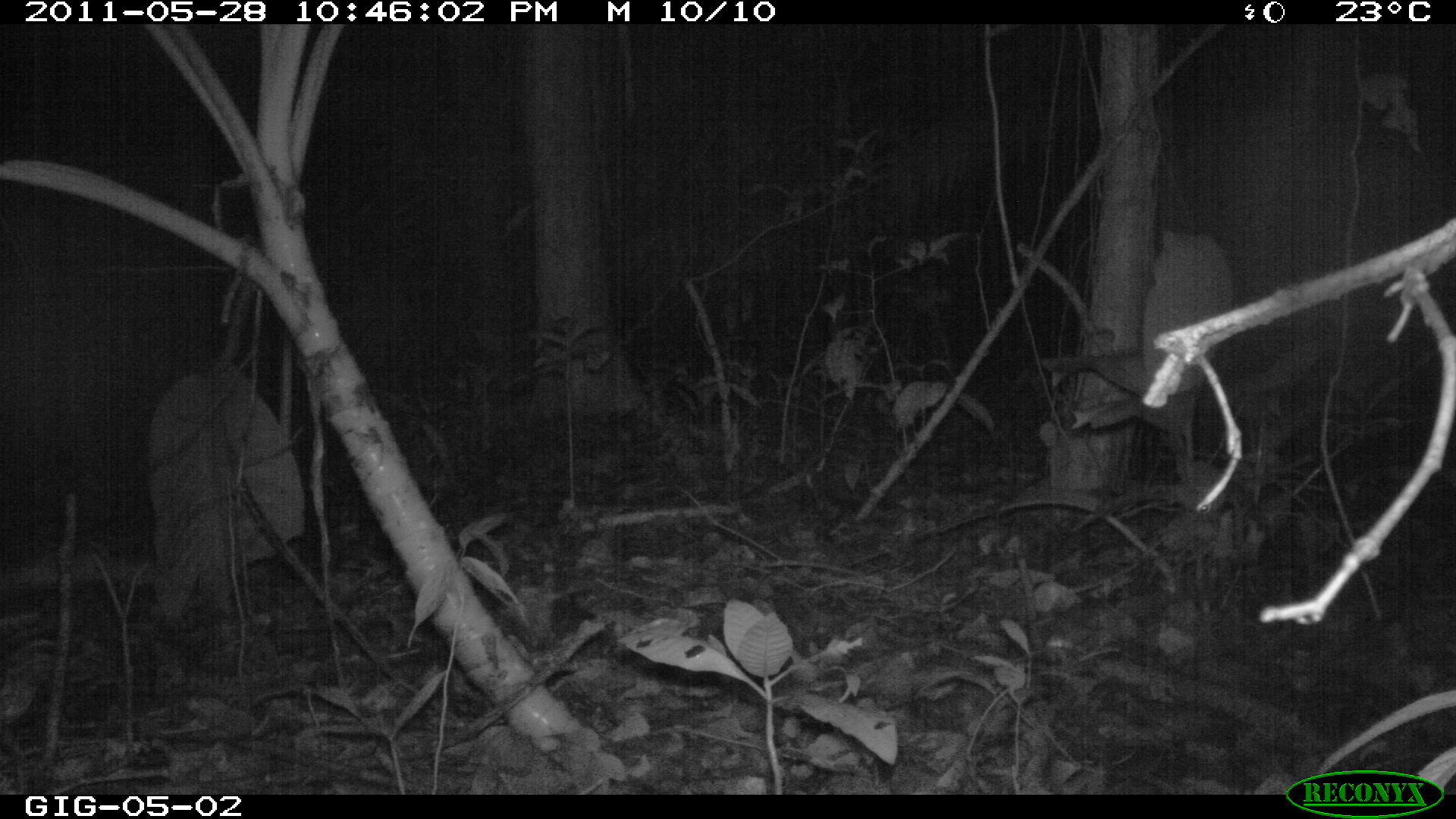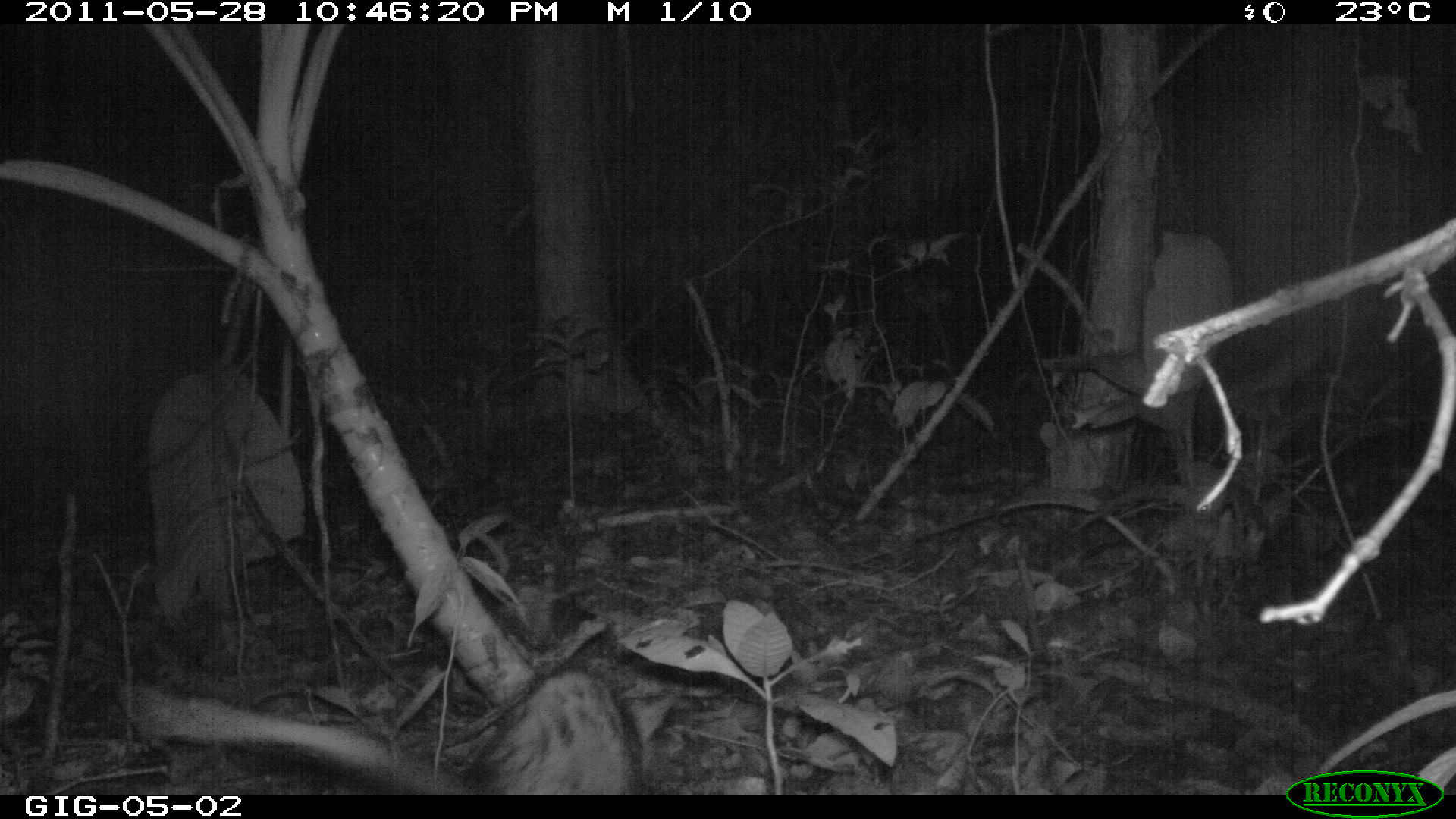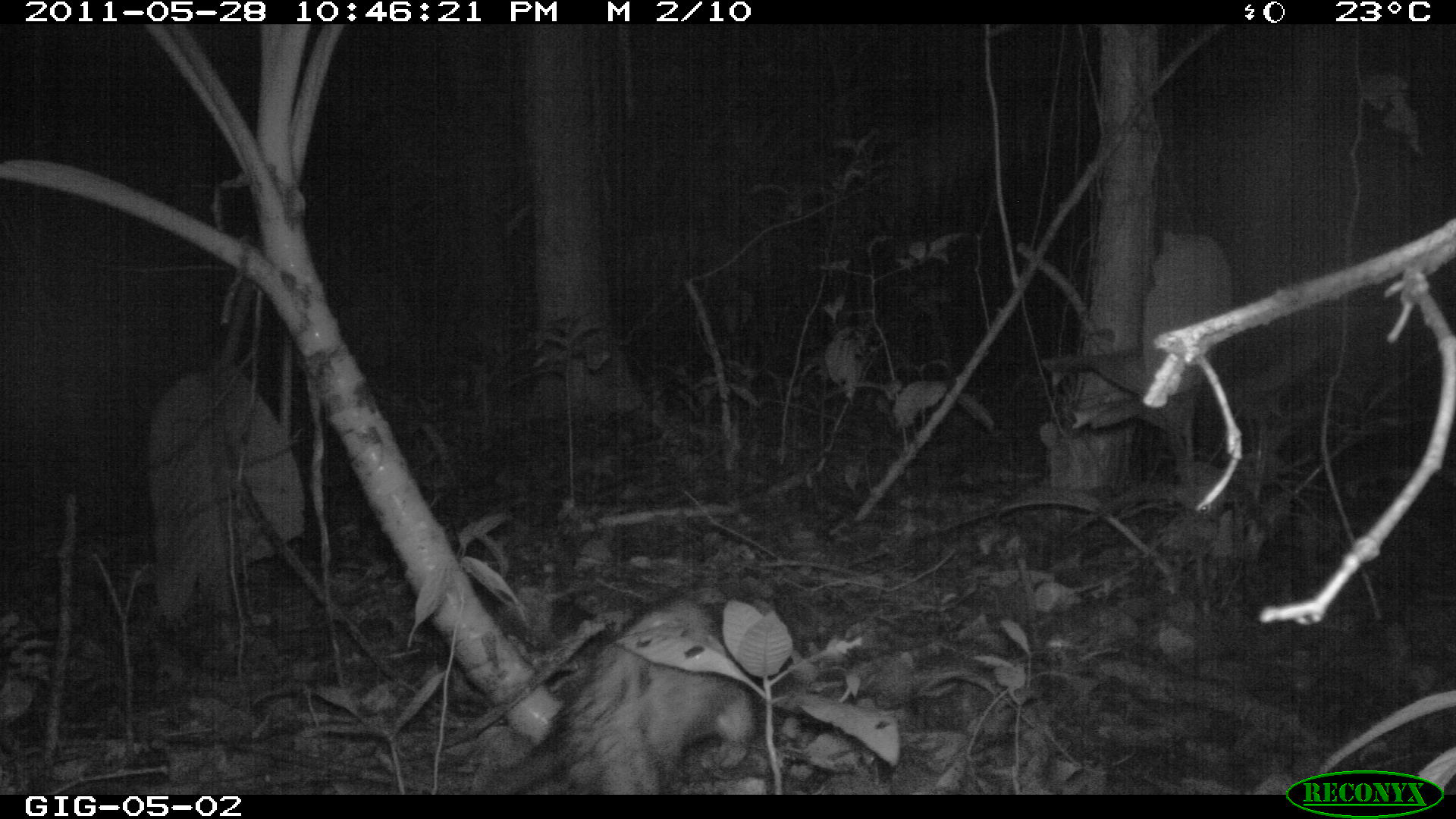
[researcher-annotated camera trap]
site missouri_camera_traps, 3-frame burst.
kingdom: Animalia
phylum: Chordata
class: Mammalia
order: Didelphimorphia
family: Didelphidae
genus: Didelphis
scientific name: Didelphis marsupialis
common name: common opossum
Common opossum (Didelphis marsupialis). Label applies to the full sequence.